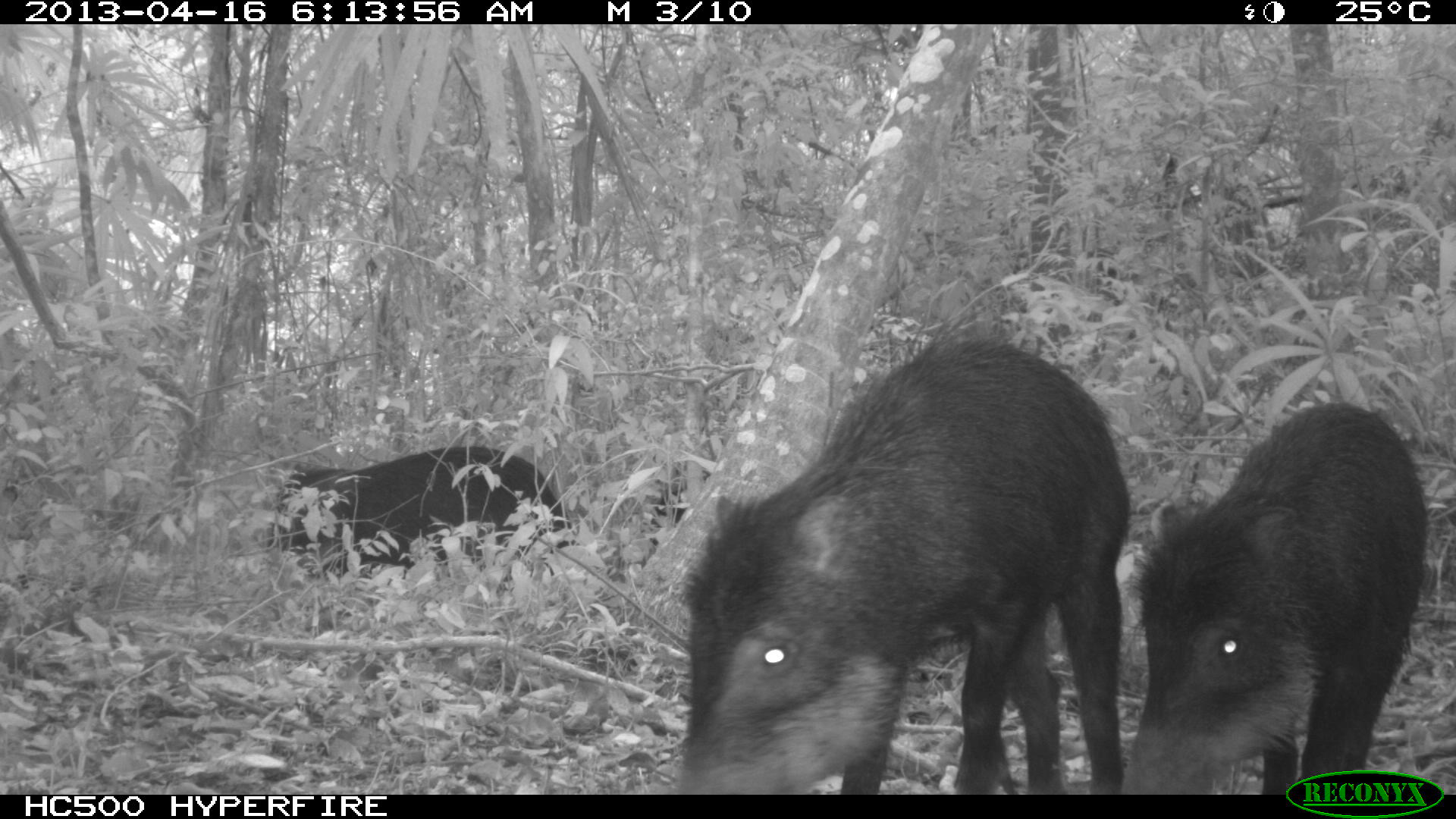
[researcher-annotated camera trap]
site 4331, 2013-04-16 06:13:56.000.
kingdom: Animalia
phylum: Chordata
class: Mammalia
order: Artiodactyla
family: Tayassuidae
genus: Tayassu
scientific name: Tayassu pecari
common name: white-lipped peccary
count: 11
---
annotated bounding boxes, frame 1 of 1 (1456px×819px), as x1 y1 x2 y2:
tayassu pecari: 672 308 1134 791; 1117 396 1432 791; 261 443 578 576